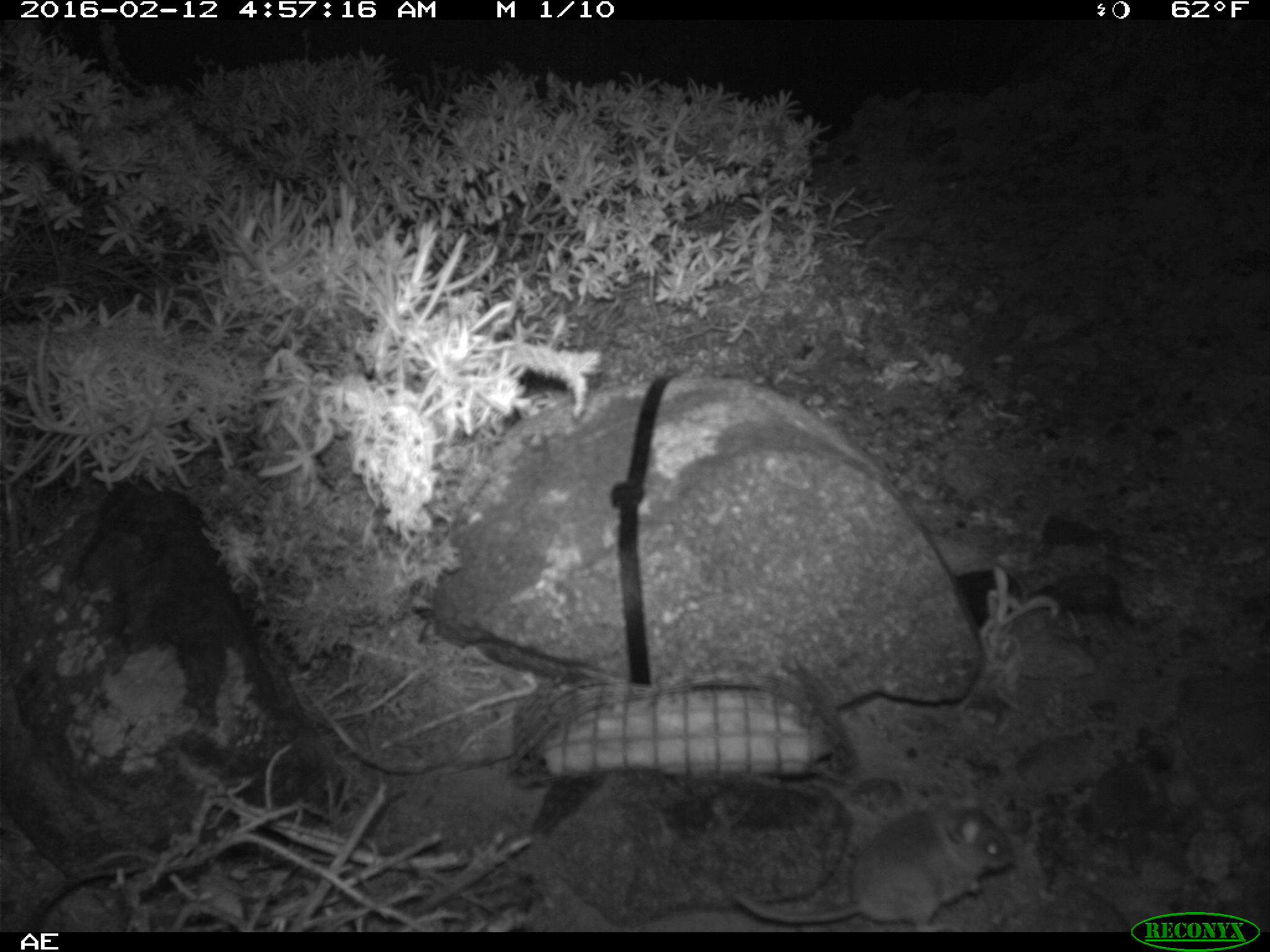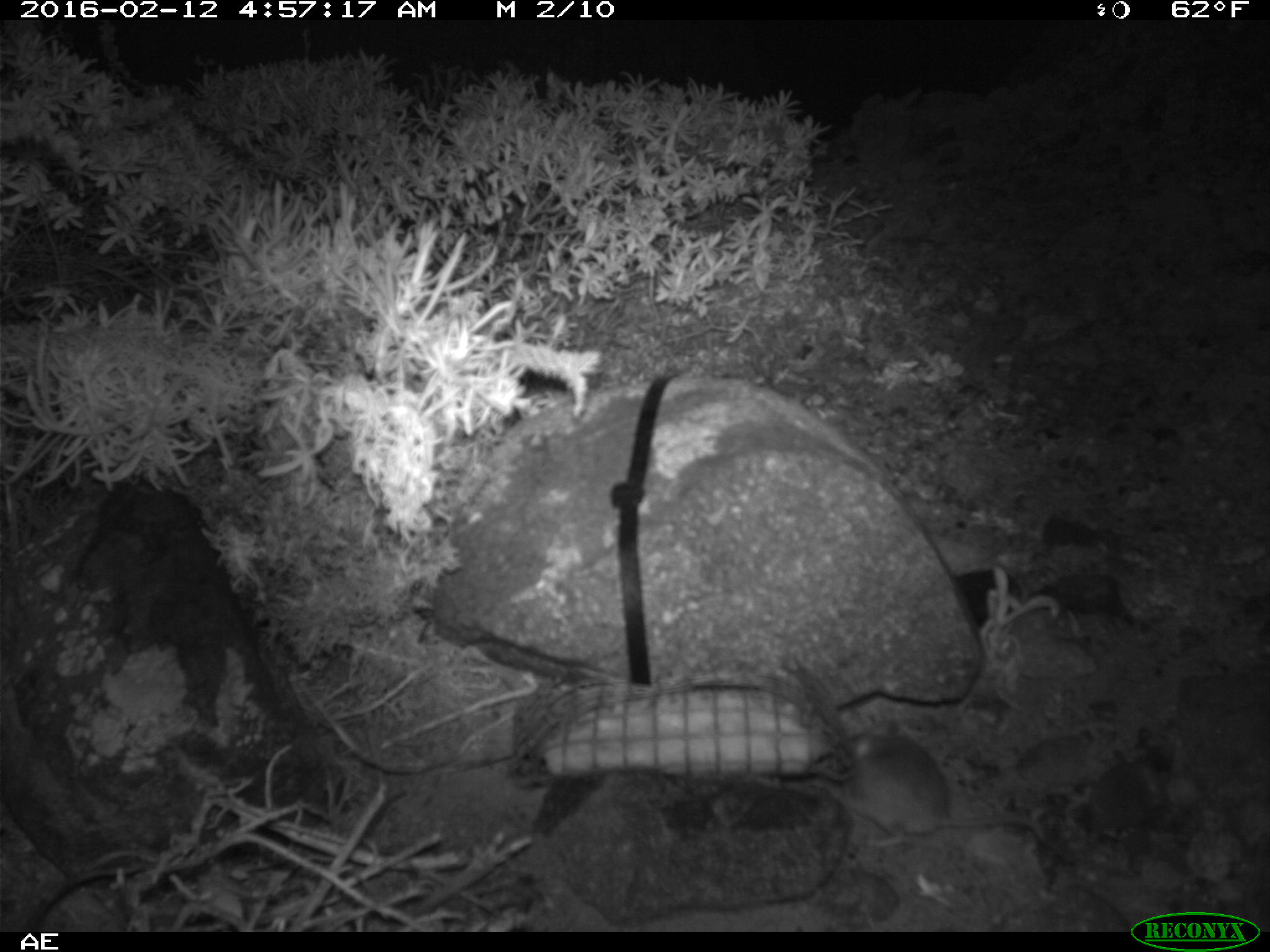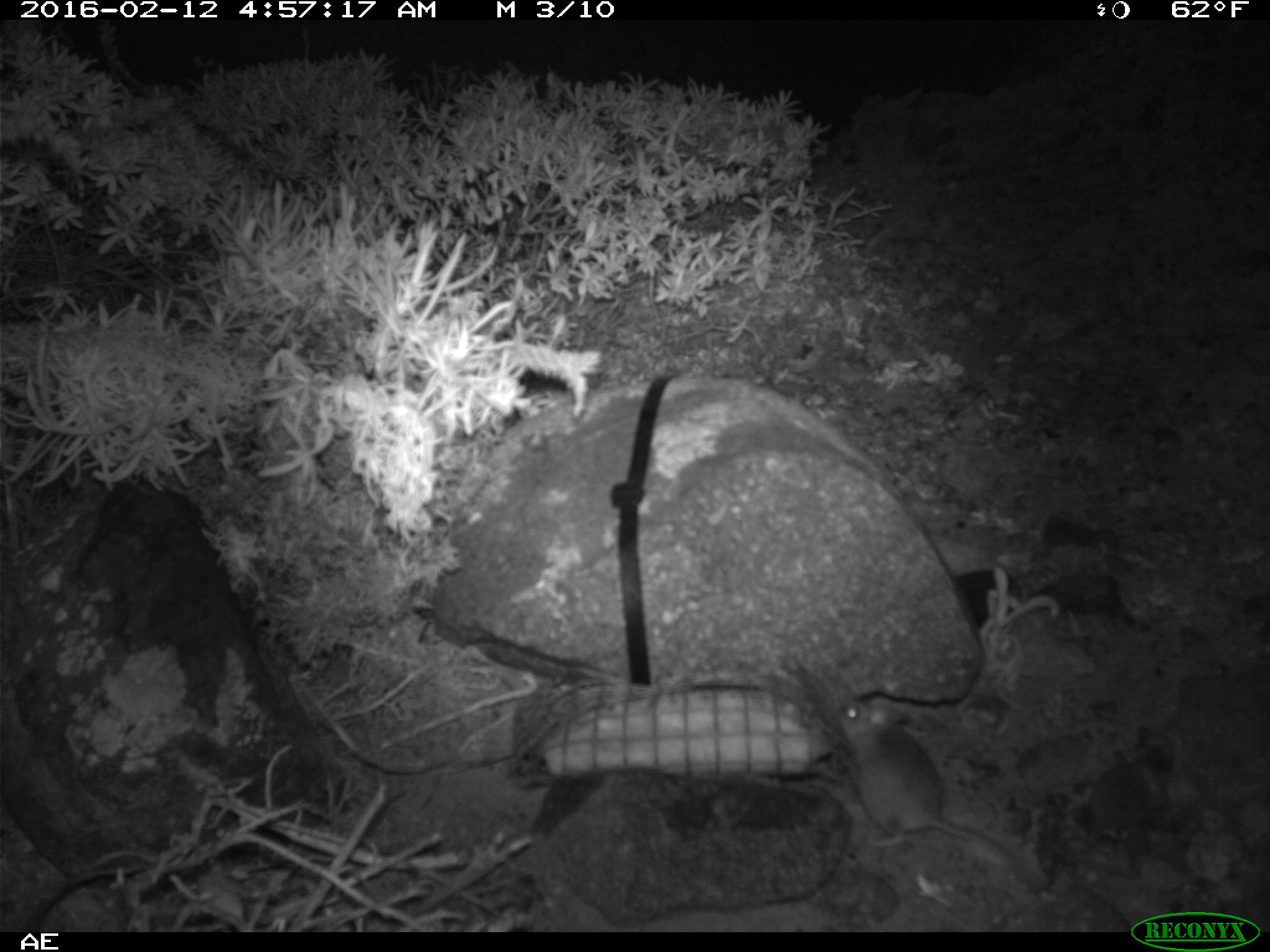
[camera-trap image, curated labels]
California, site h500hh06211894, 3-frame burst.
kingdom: Animalia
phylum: Chordata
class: Mammalia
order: Rodentia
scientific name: Rodentia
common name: rodent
Rodent (Rodentia).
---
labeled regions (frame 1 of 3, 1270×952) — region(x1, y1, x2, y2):
rodent: region(732, 793, 1011, 932)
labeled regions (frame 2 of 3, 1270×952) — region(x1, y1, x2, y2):
rodent: region(833, 715, 1046, 847)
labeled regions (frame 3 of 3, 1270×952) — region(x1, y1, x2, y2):
rodent: region(829, 696, 1018, 869)